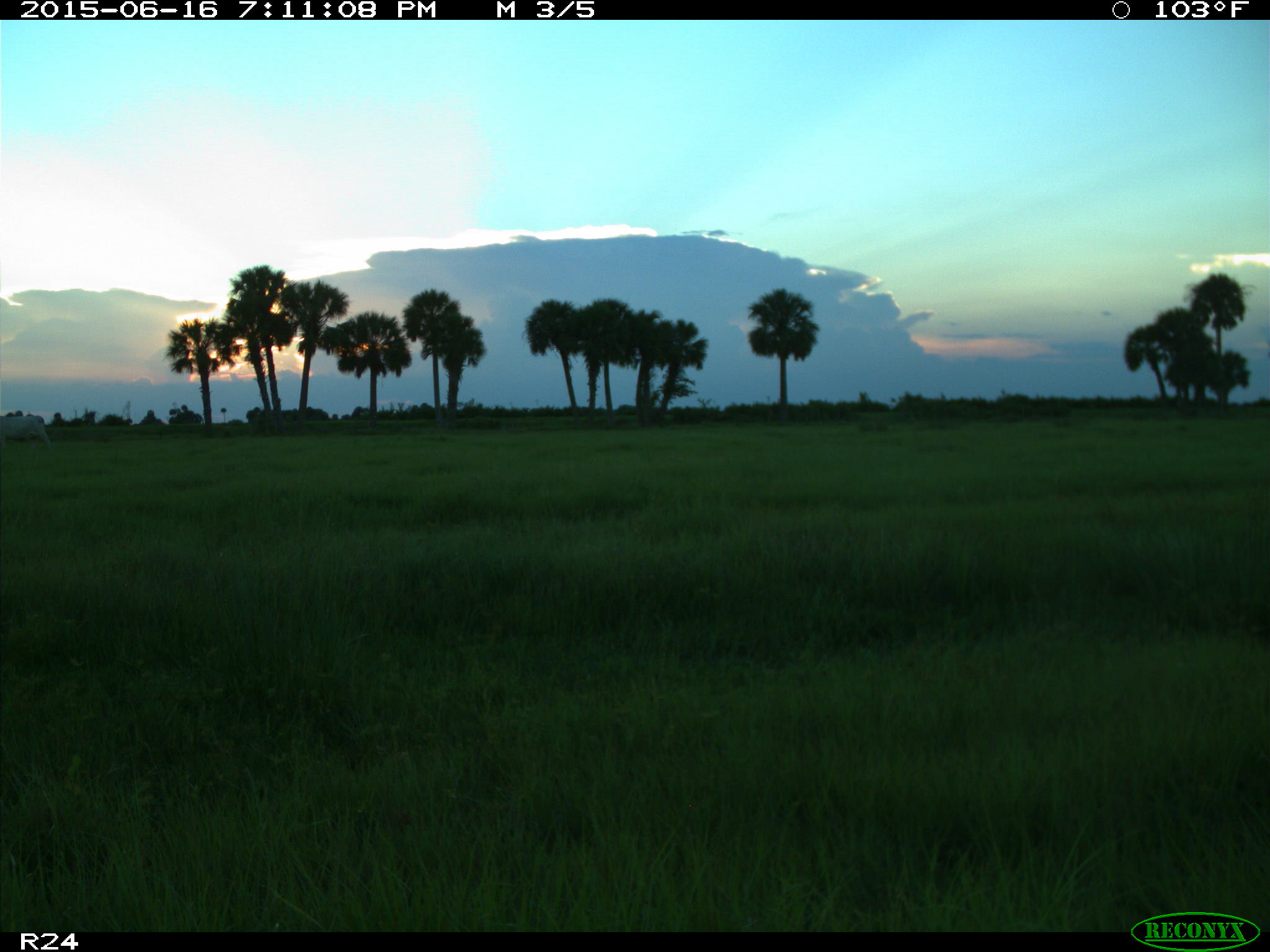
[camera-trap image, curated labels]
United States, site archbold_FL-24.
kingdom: Animalia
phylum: Chordata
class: Mammalia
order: Artiodactyla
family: Bovidae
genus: Bos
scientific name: Bos taurus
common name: domestic cow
Bos taurus (domestic cow).